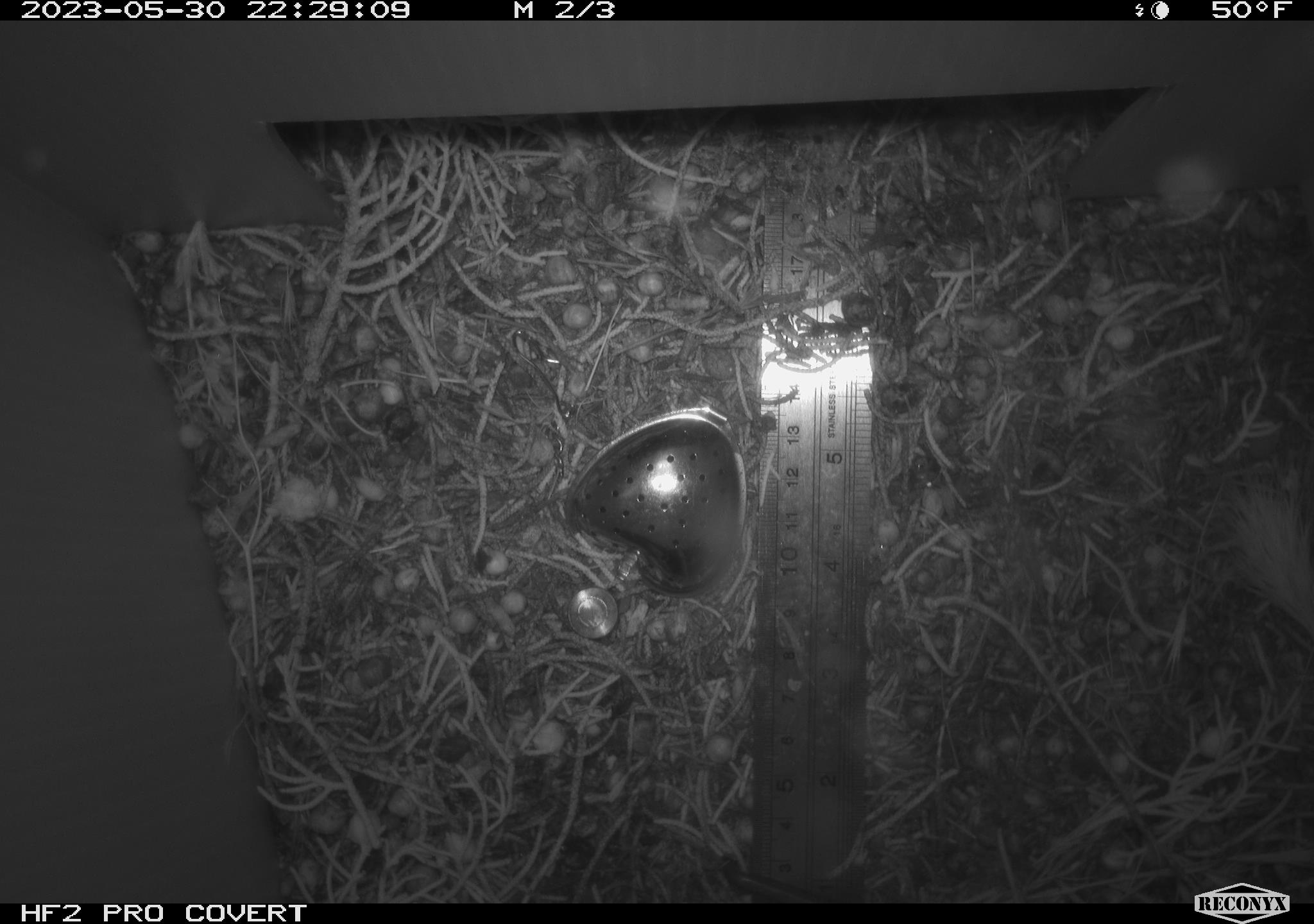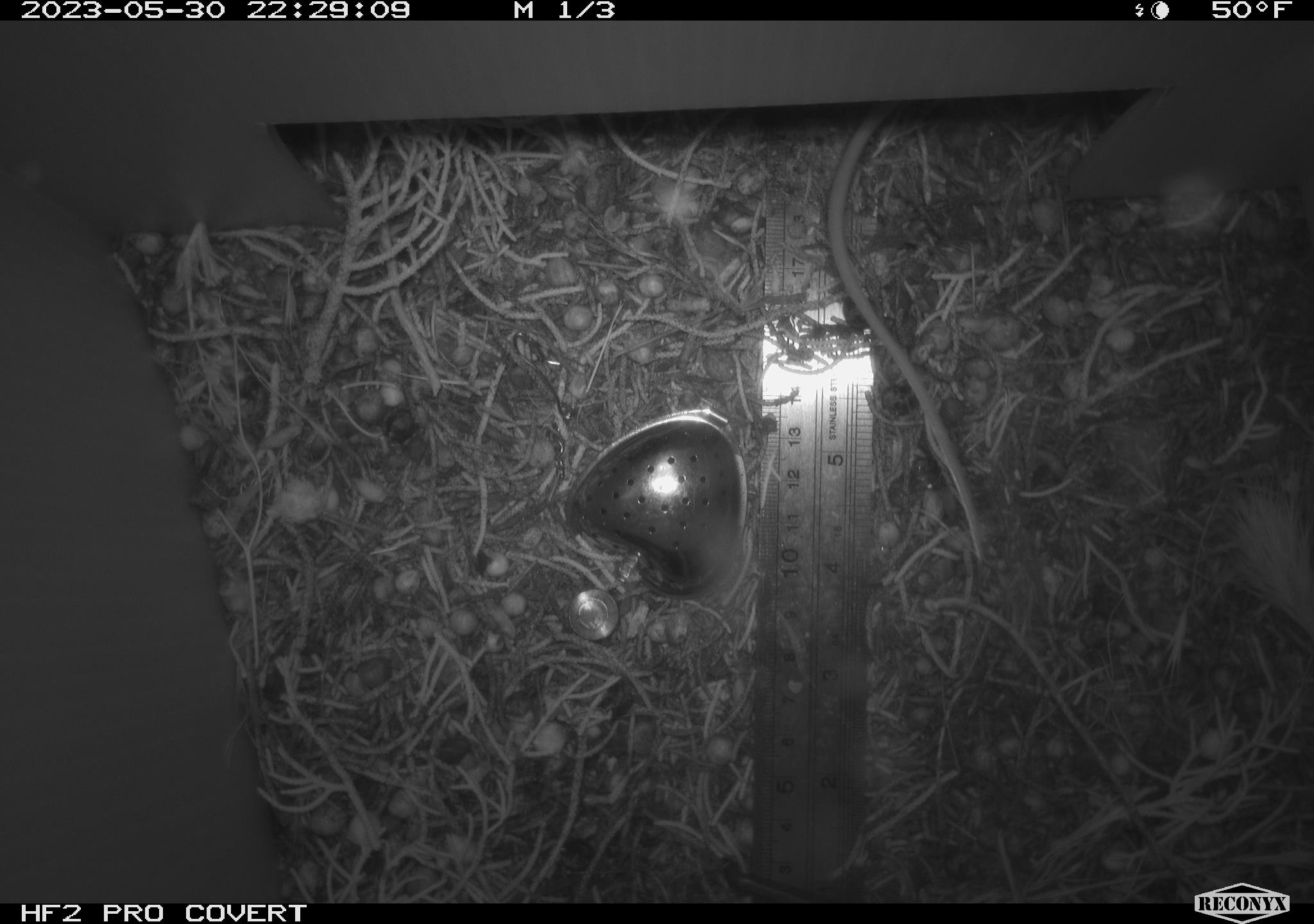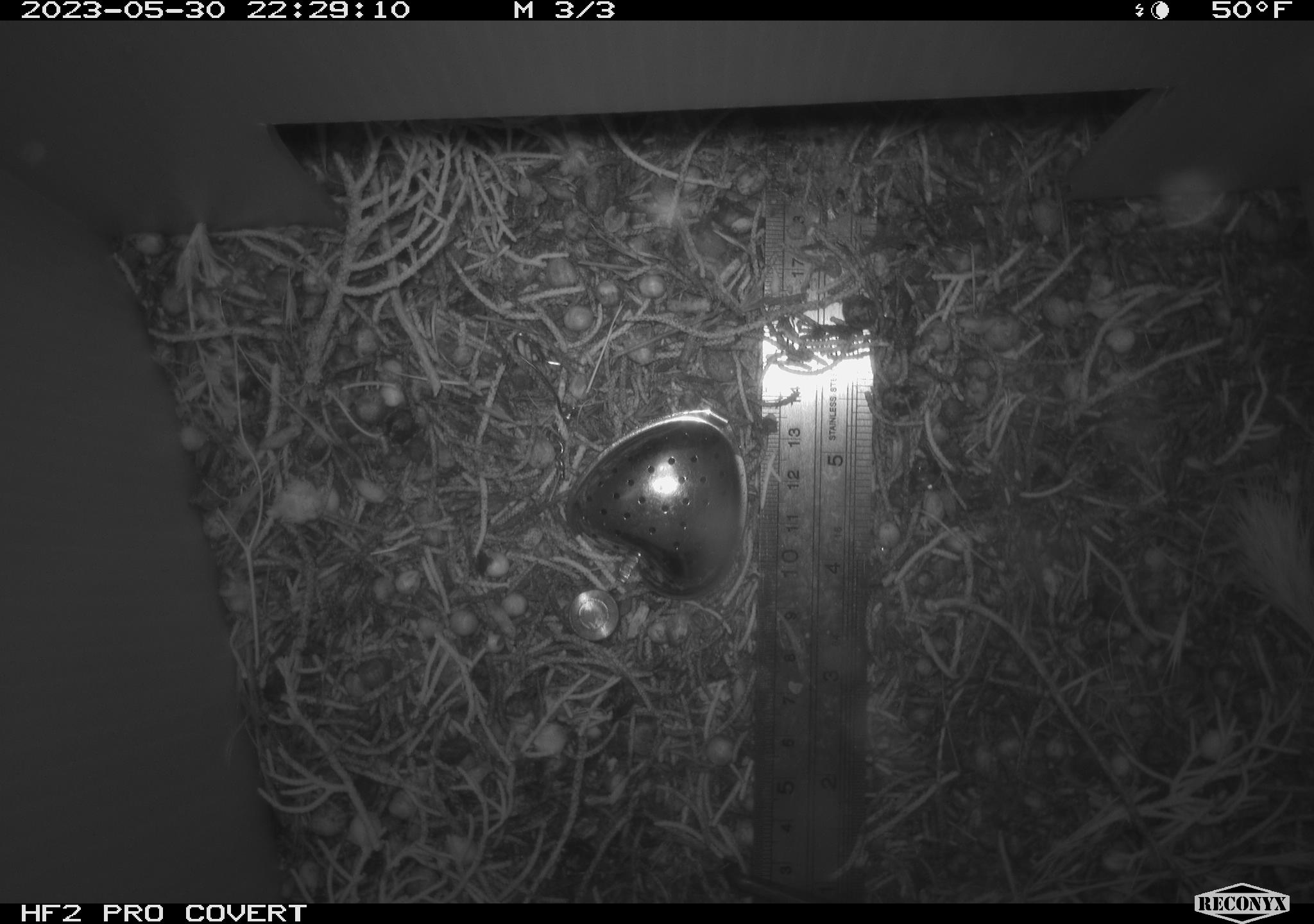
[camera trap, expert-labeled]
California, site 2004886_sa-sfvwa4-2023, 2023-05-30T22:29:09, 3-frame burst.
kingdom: Animalia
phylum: Chordata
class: Mammalia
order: Rodentia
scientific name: Rodentia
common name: mouse species